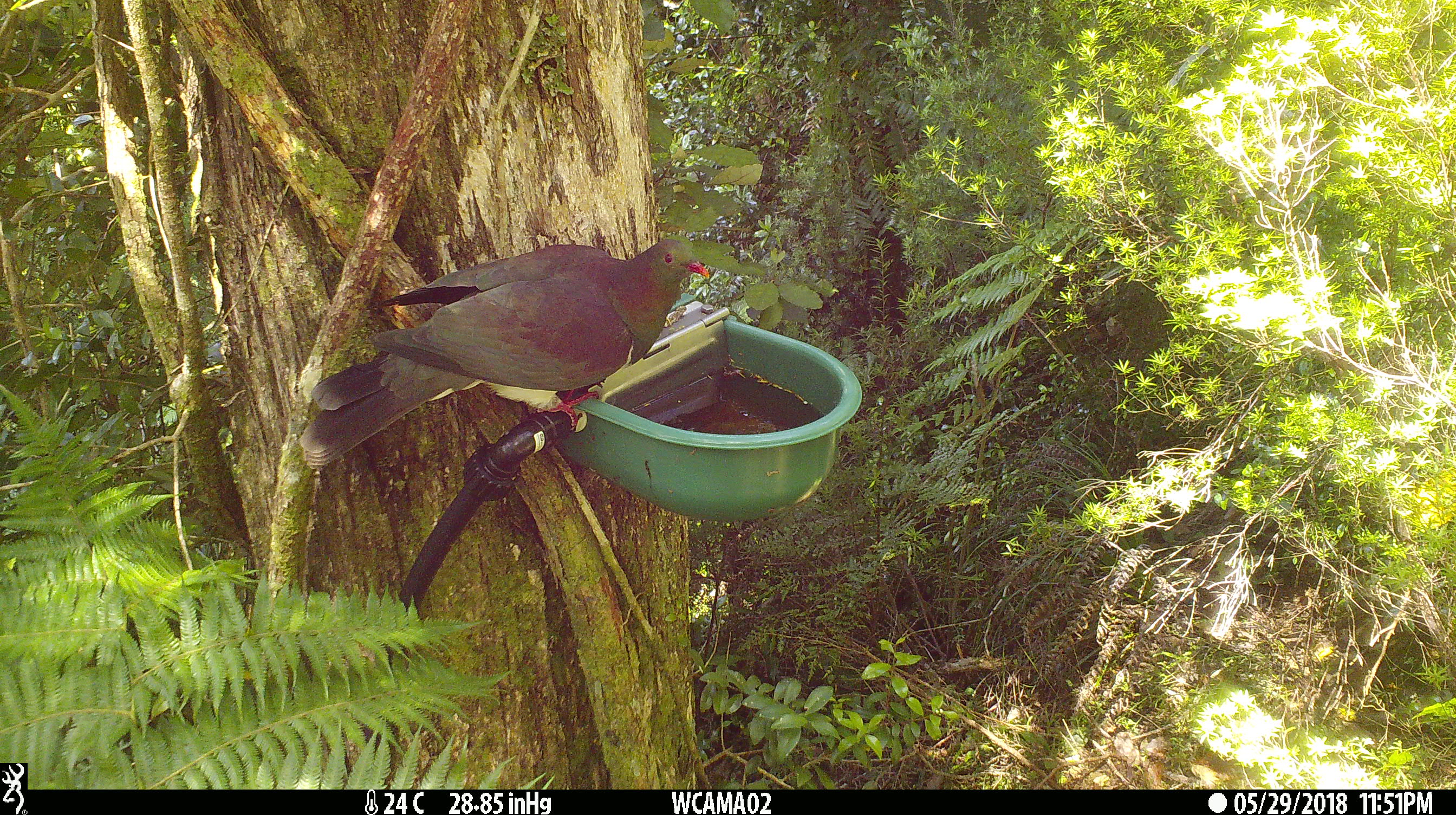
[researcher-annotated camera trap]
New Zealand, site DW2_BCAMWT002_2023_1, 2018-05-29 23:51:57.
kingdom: Animalia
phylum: Chordata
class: Aves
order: Columbiformes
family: Columbidae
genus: Hemiphaga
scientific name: Hemiphaga novaeseelandiae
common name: new zealand pigeon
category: kereru